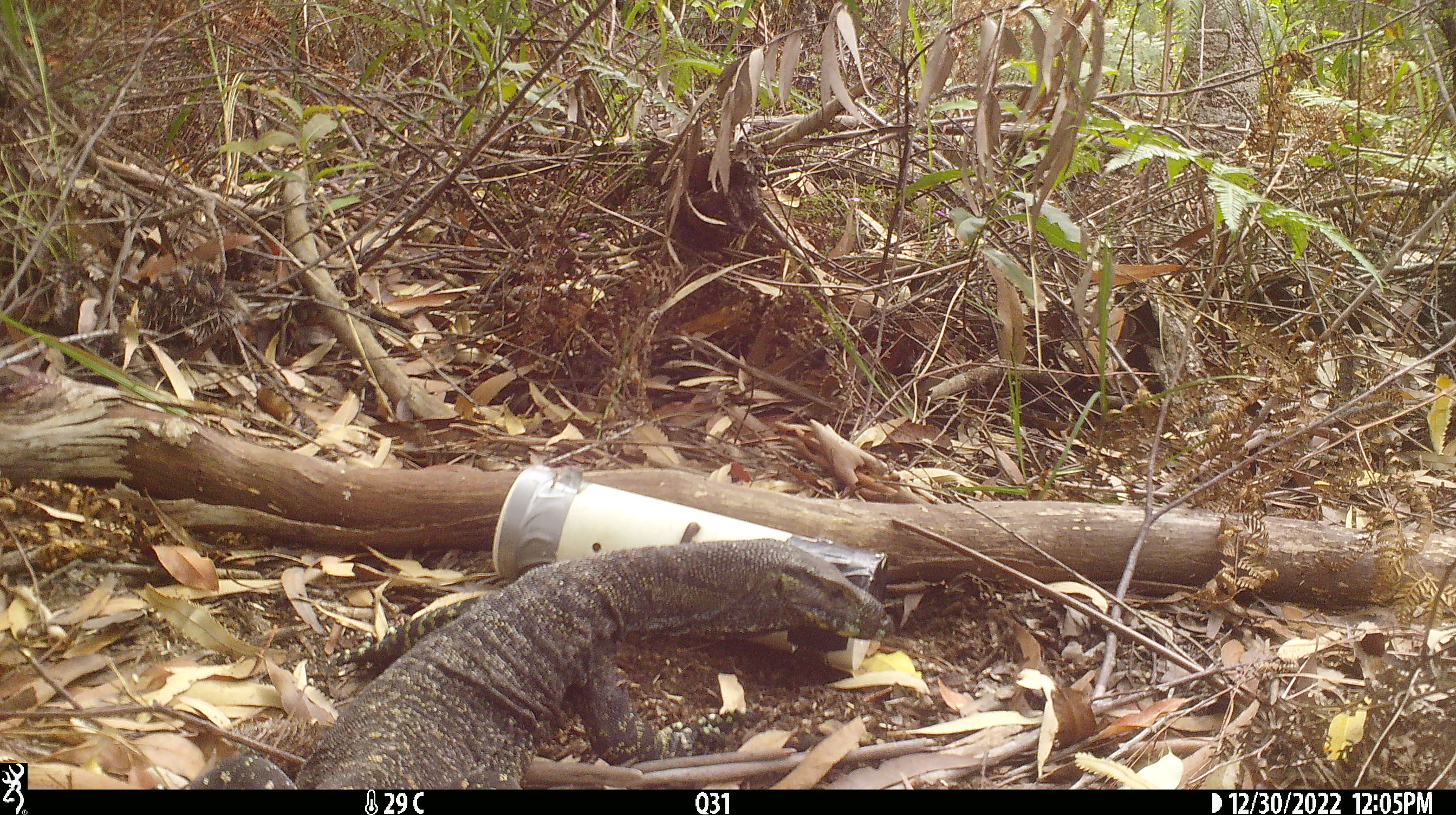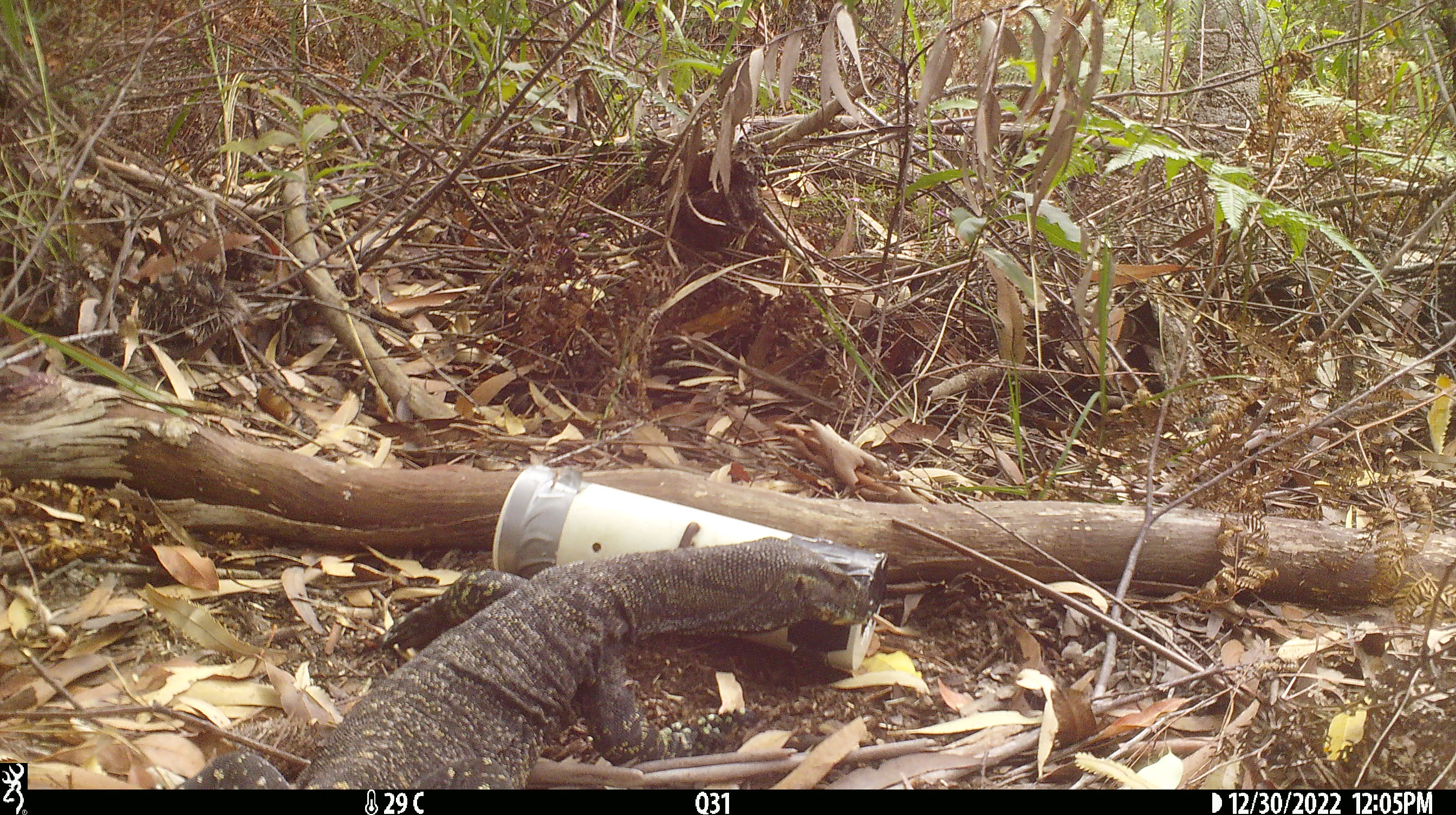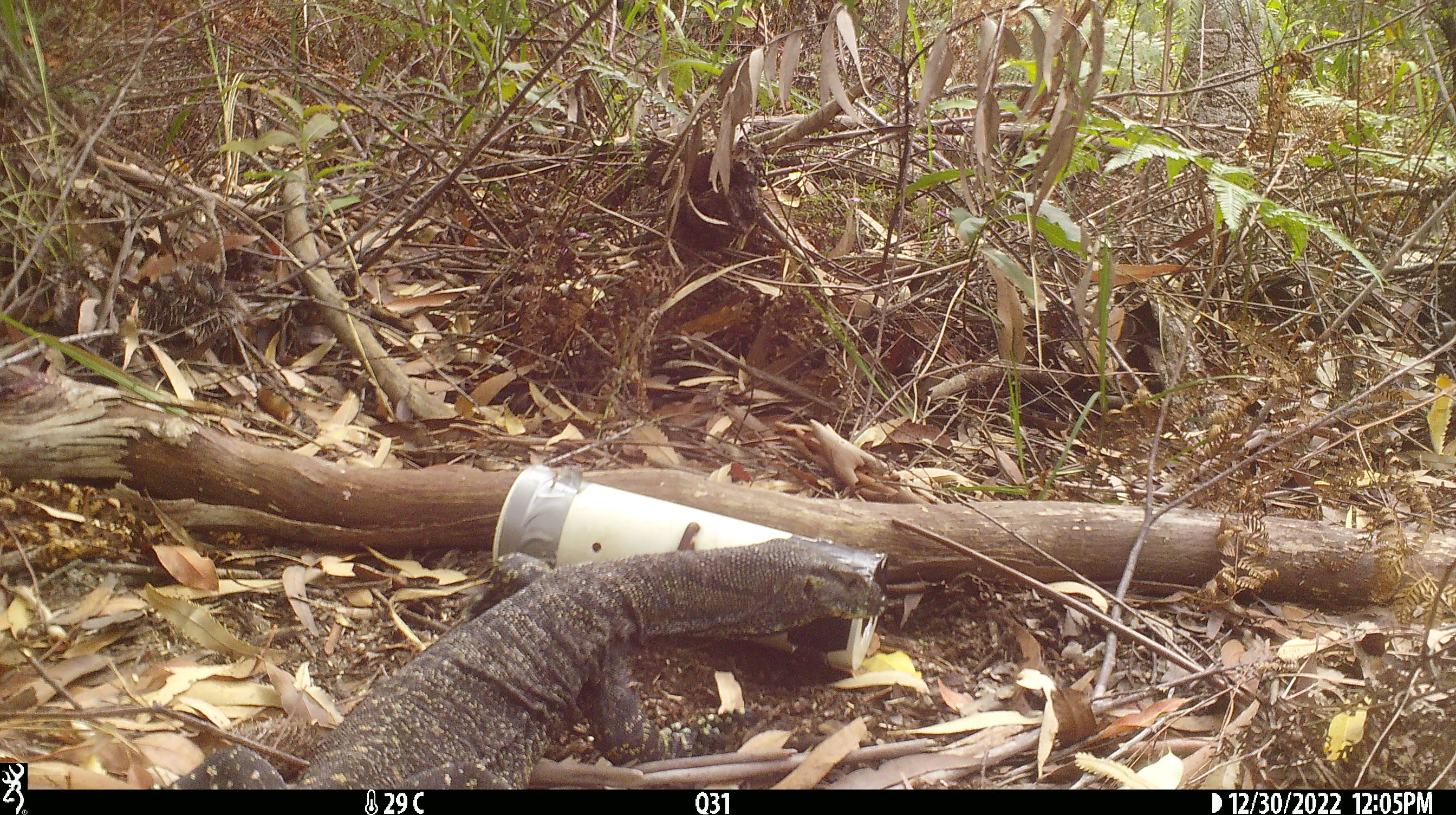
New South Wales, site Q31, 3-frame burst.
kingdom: Animalia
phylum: Chordata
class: Reptilia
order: Squamata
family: Varanidae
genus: Varanus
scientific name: Varanus varius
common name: lace monitor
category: goanna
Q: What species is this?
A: Goanna (lace monitor) (Varanus varius).